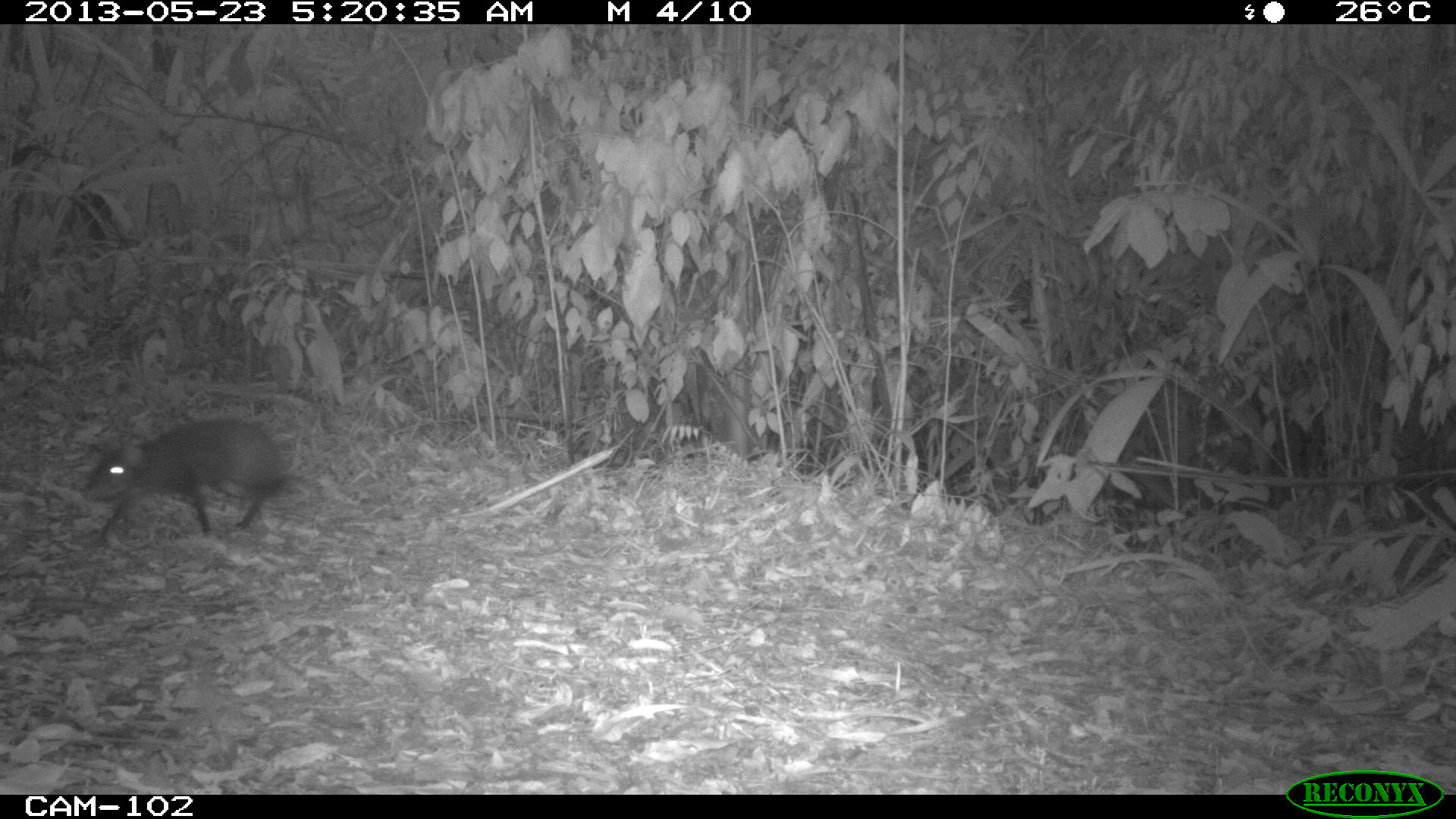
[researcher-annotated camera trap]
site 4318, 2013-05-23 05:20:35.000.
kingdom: Animalia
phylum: Chordata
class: Mammalia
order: Rodentia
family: Dasyproctidae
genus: Dasyprocta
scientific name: Dasyprocta punctata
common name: central american agouti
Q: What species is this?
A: Dasyprocta punctata (central american agouti).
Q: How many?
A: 1.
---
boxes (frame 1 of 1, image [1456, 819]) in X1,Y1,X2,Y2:
dasyprocta punctata: 77,414,289,547